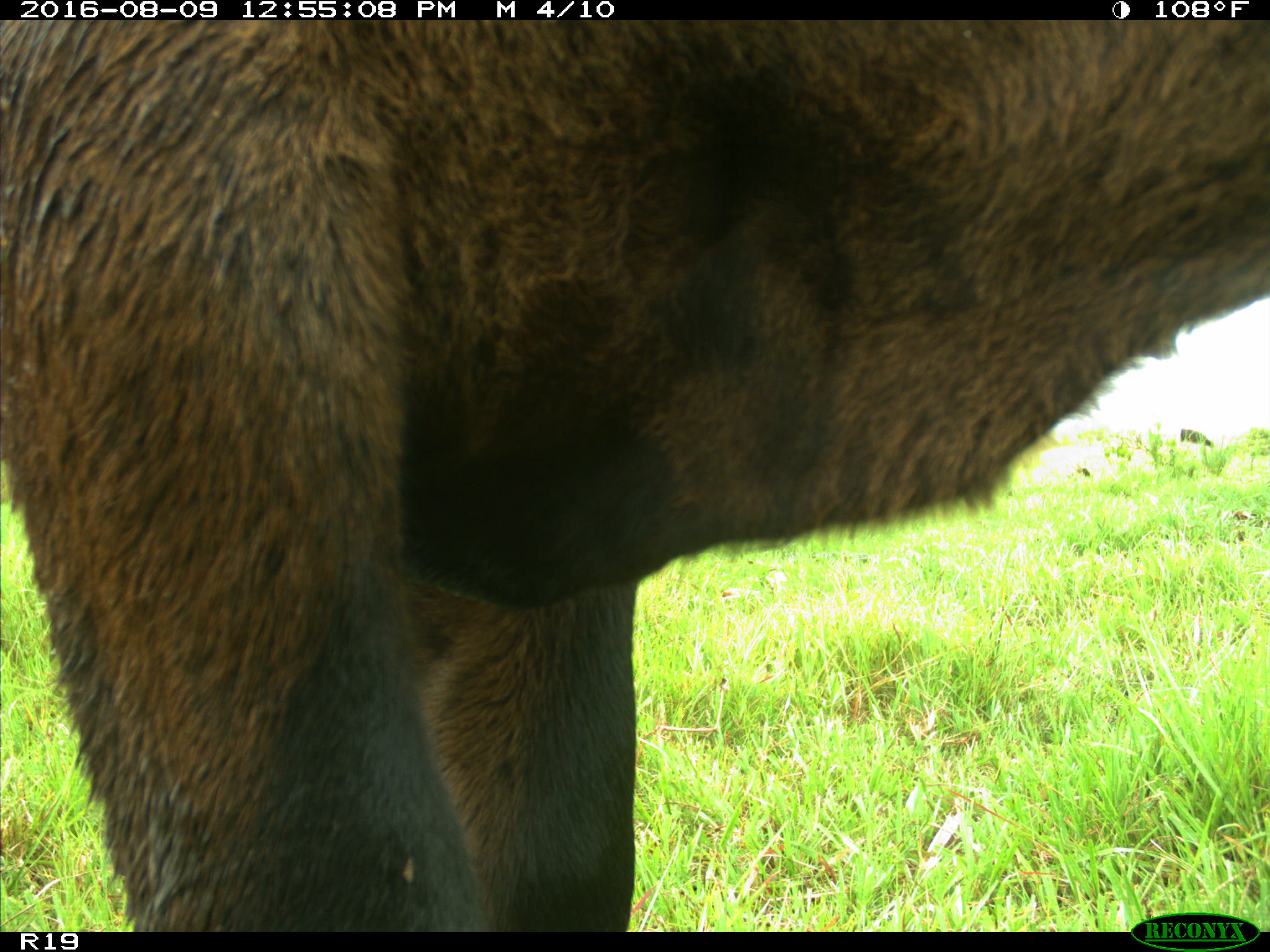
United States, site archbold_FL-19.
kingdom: Animalia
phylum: Chordata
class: Mammalia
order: Artiodactyla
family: Bovidae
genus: Bos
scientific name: Bos taurus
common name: domestic cow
Bos taurus (domestic cow).